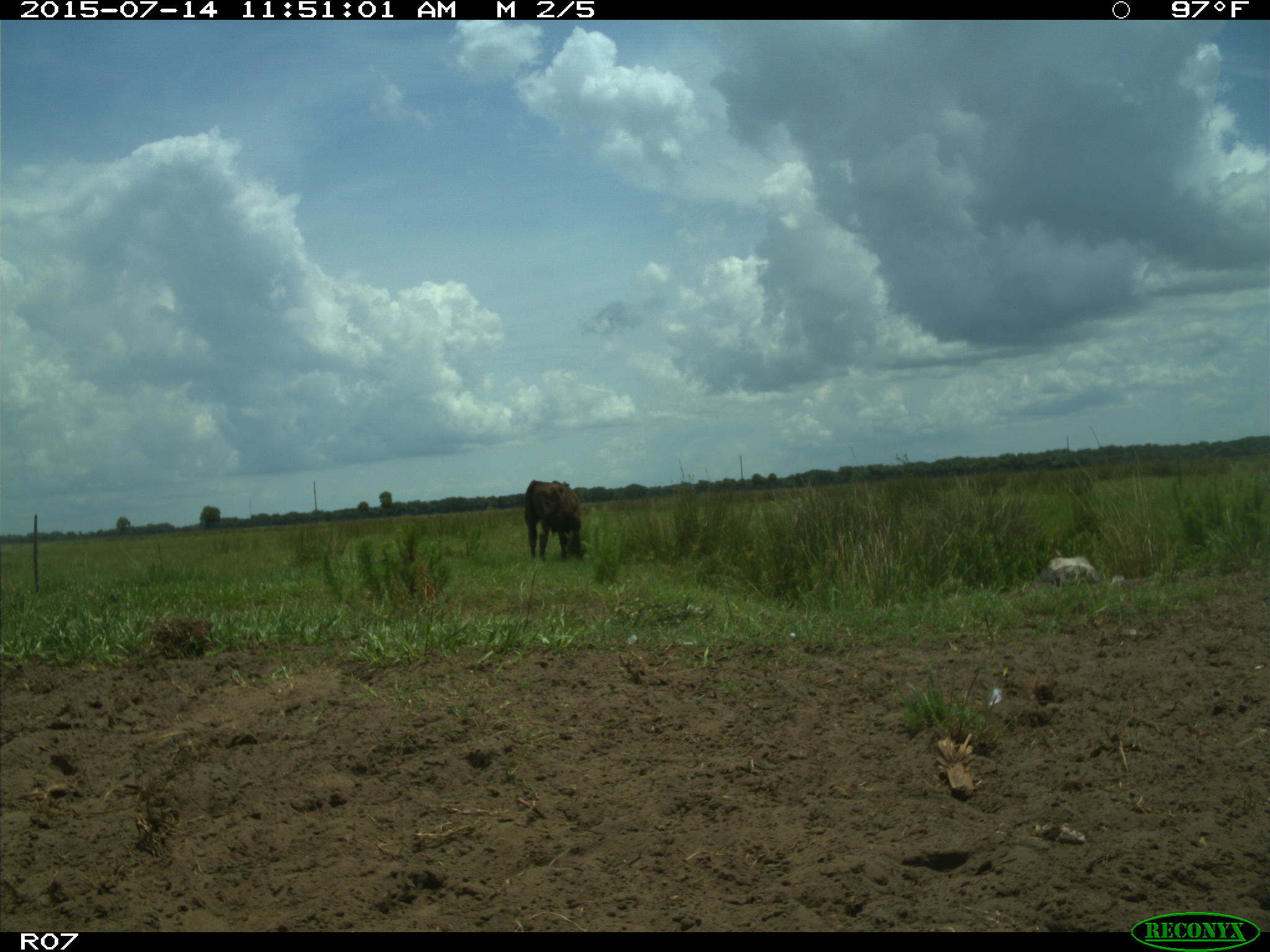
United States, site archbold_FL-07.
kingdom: Animalia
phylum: Chordata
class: Mammalia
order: Artiodactyla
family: Bovidae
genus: Bos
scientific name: Bos taurus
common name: domestic cow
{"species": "Bos taurus (domestic cow)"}